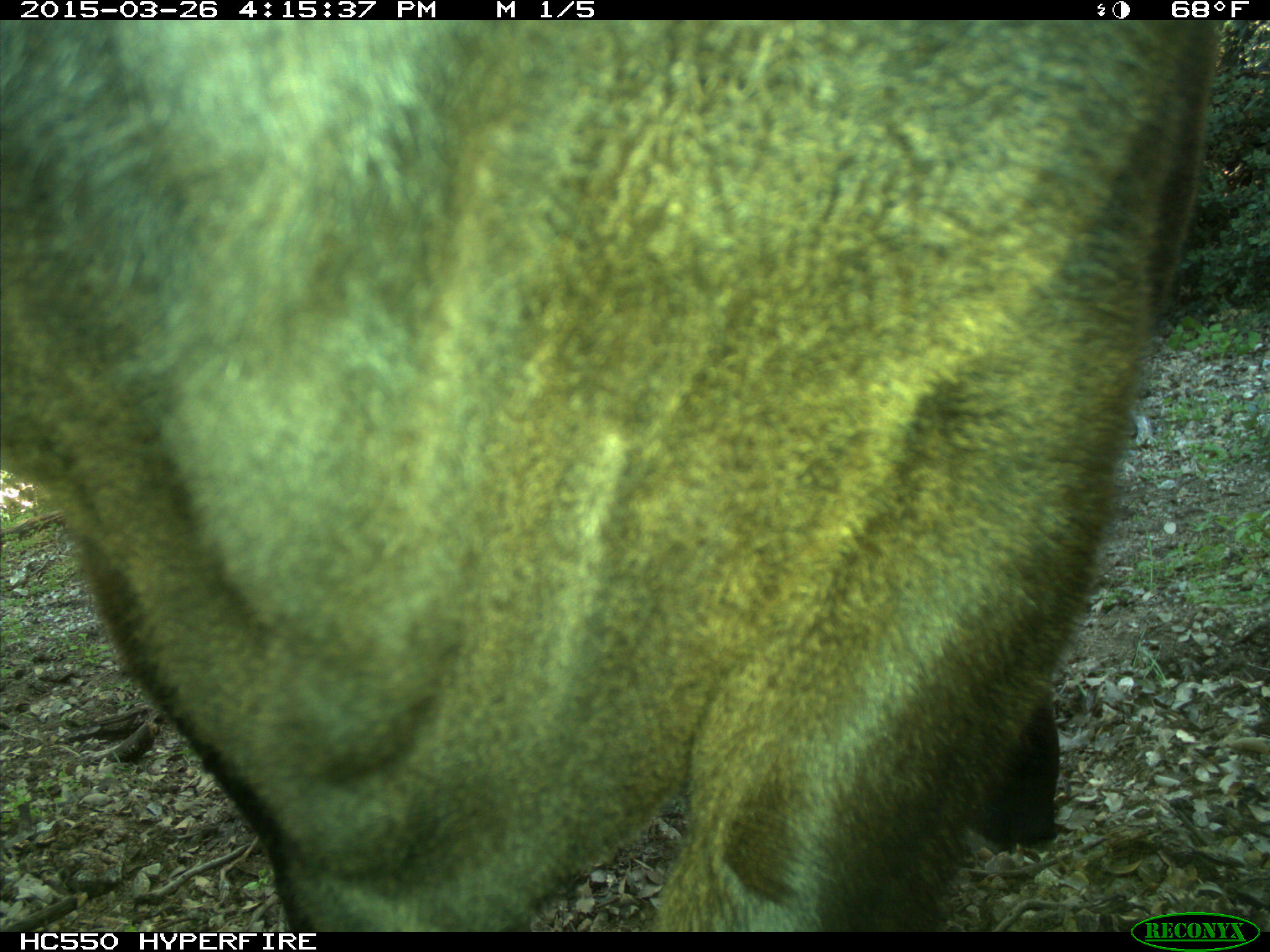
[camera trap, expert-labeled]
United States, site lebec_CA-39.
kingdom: Animalia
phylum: Chordata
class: Mammalia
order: Artiodactyla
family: Bovidae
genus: Bos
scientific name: Bos taurus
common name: domestic cow